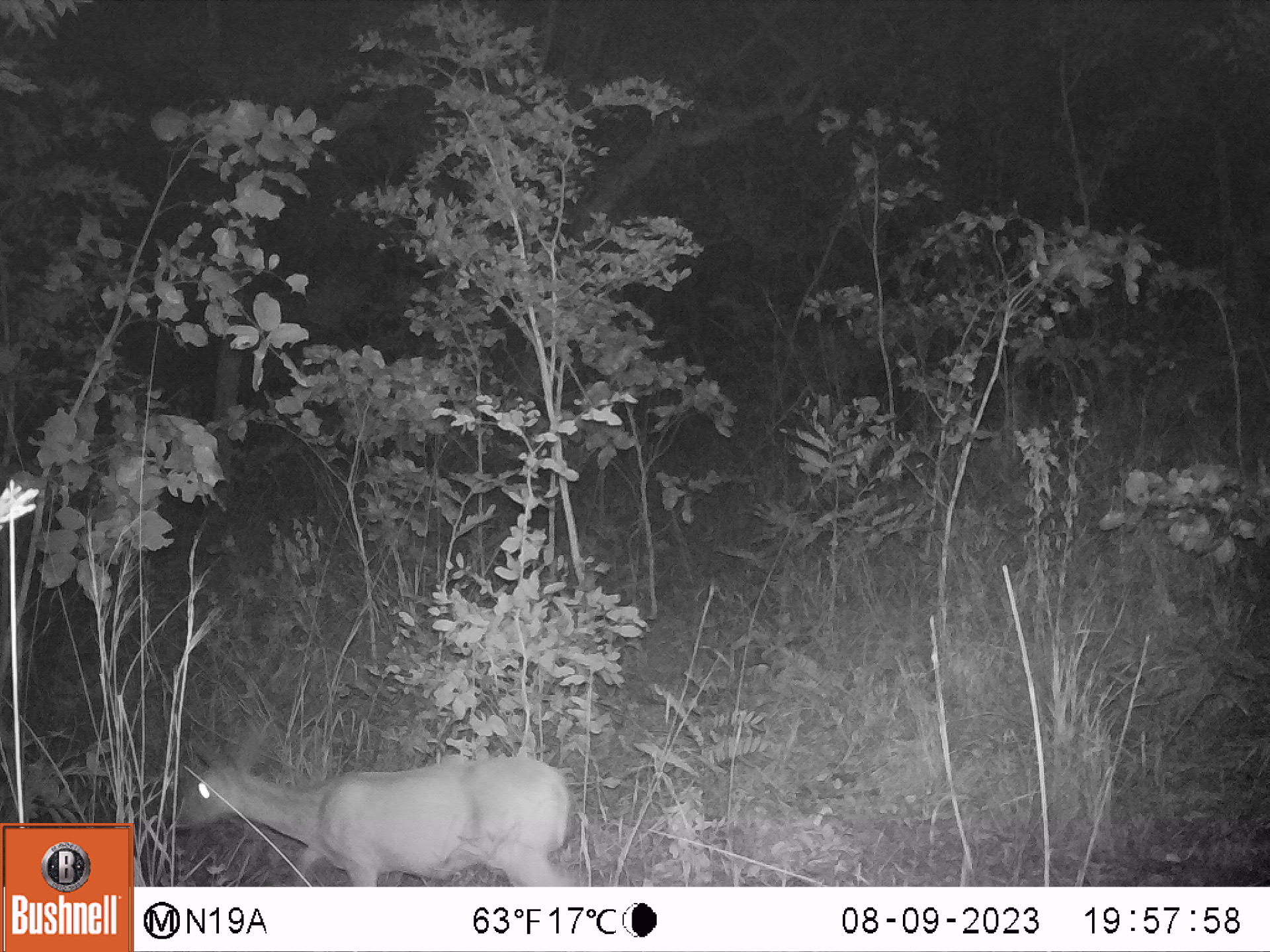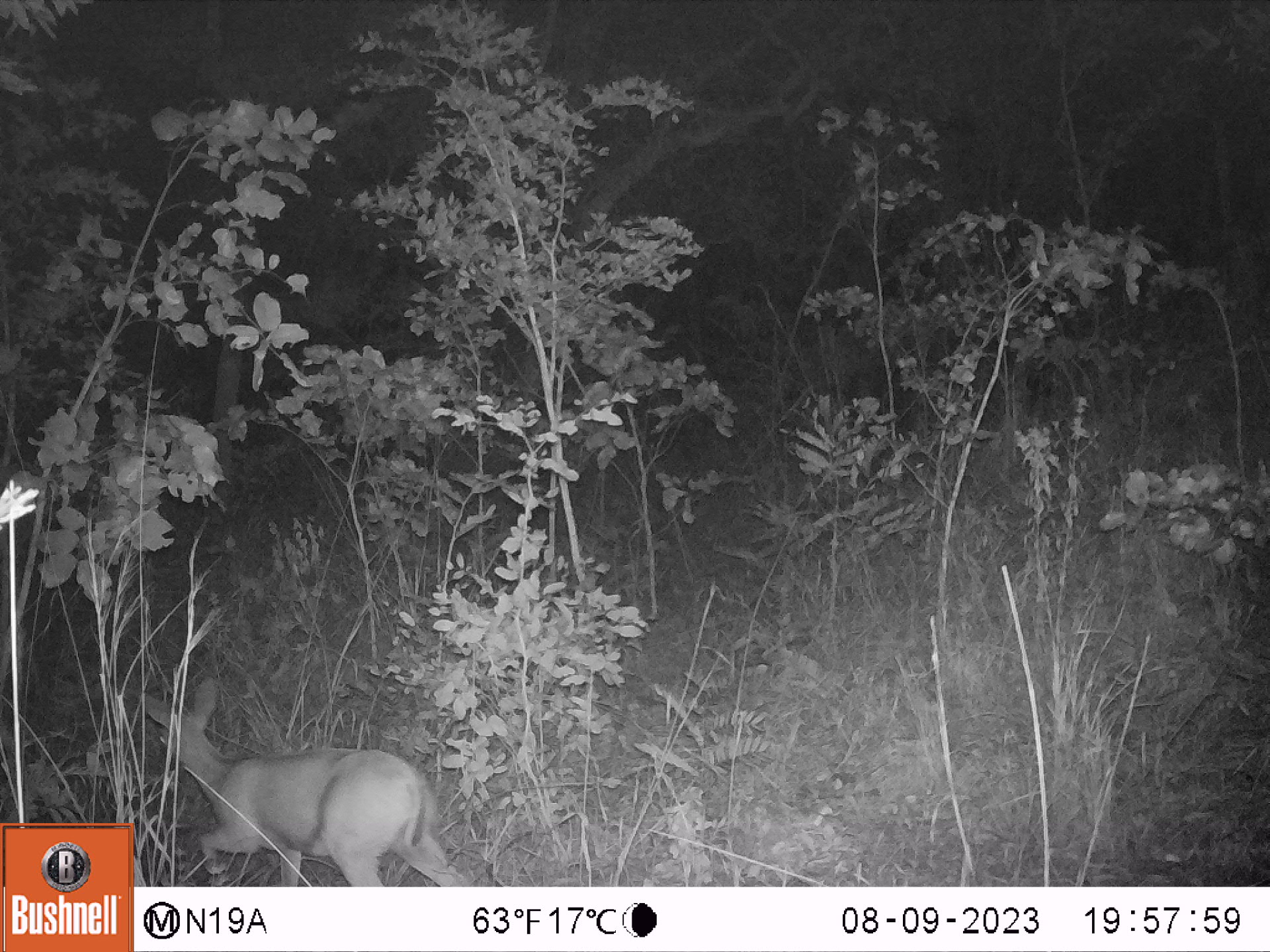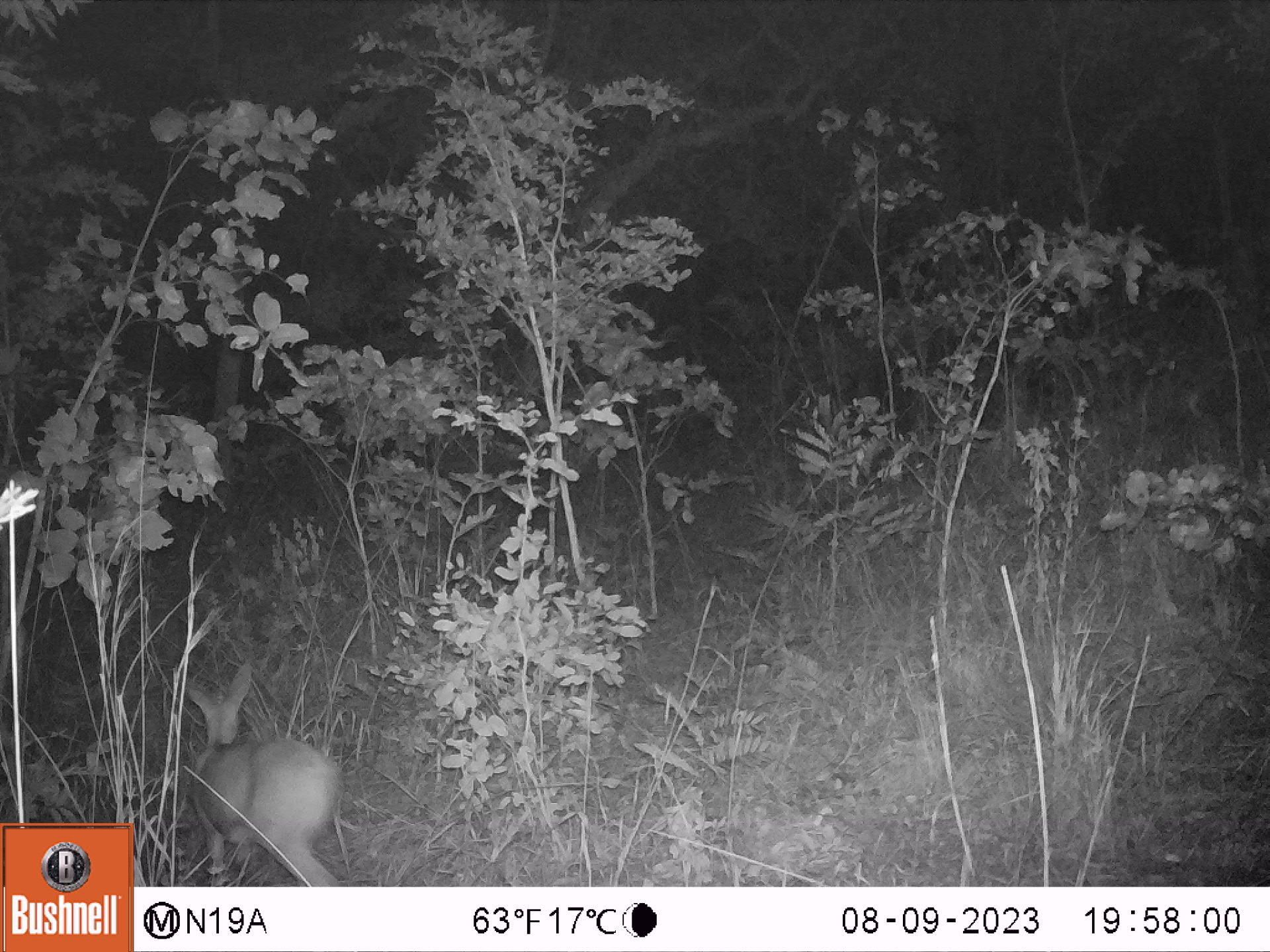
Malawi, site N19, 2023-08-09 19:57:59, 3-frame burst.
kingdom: Animalia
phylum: Chordata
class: Mammalia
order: Artiodactyla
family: Bovidae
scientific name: Antilopinae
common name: small antelope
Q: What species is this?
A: Small antelope (Antilopinae).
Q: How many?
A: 1.